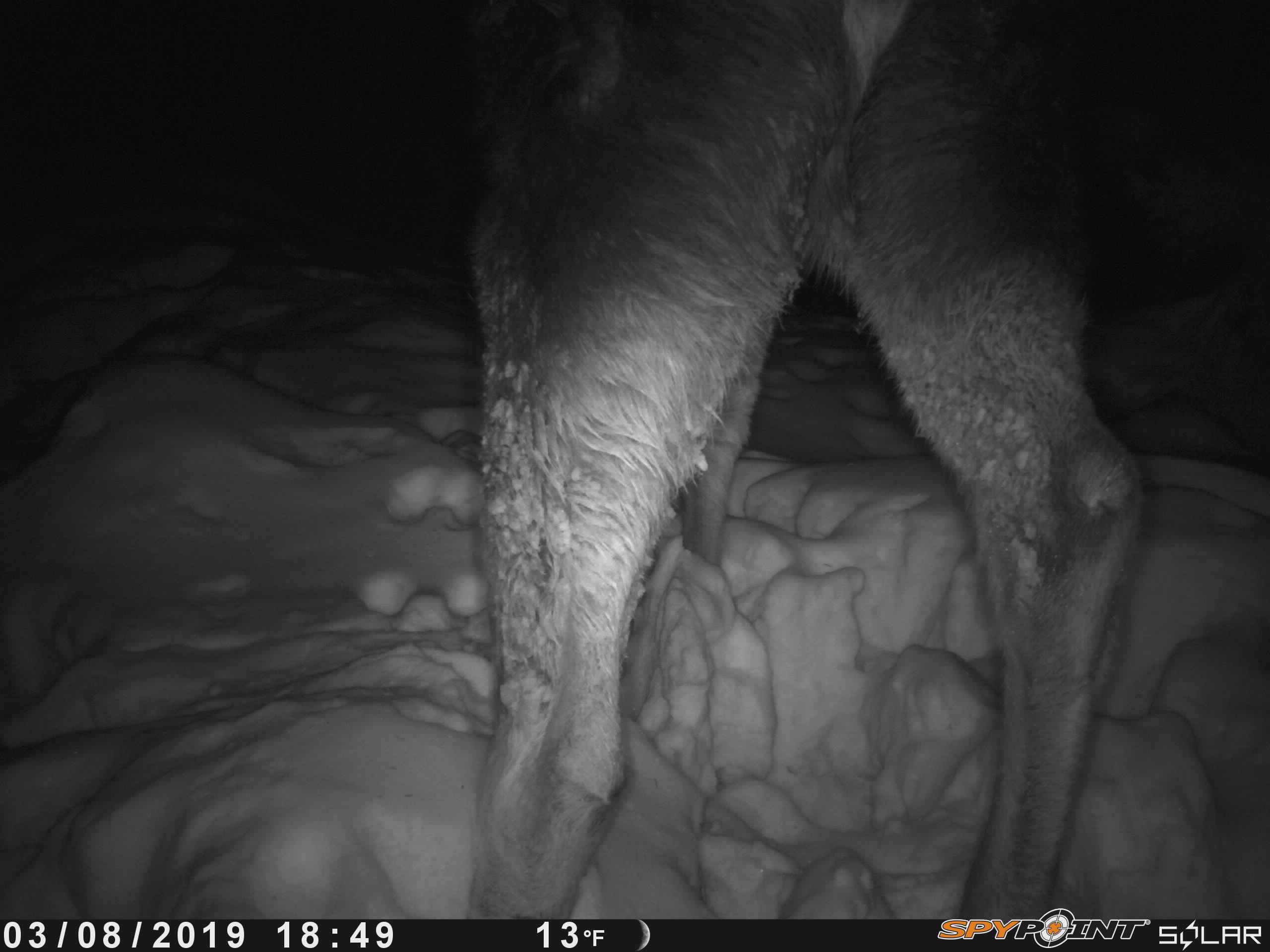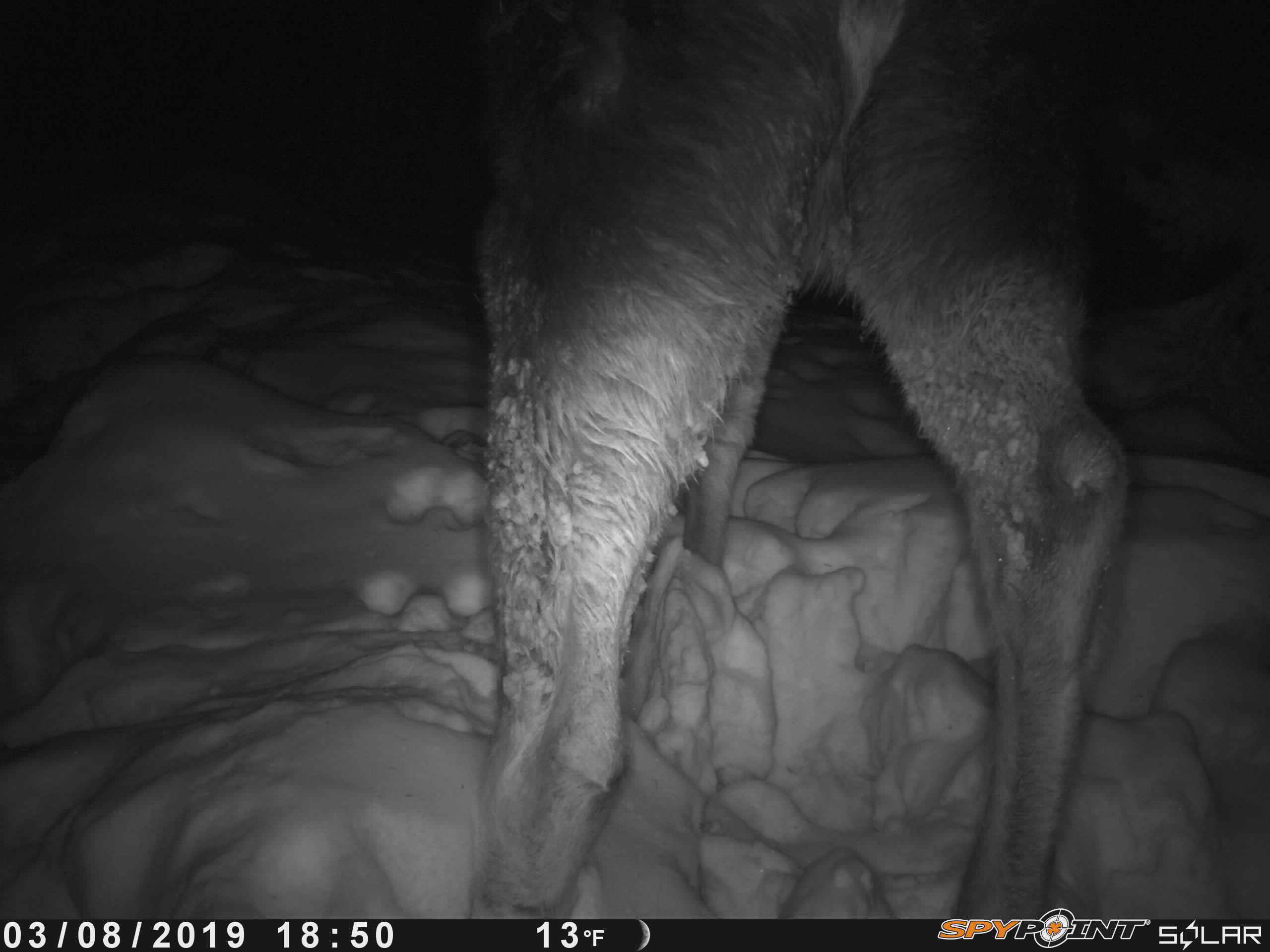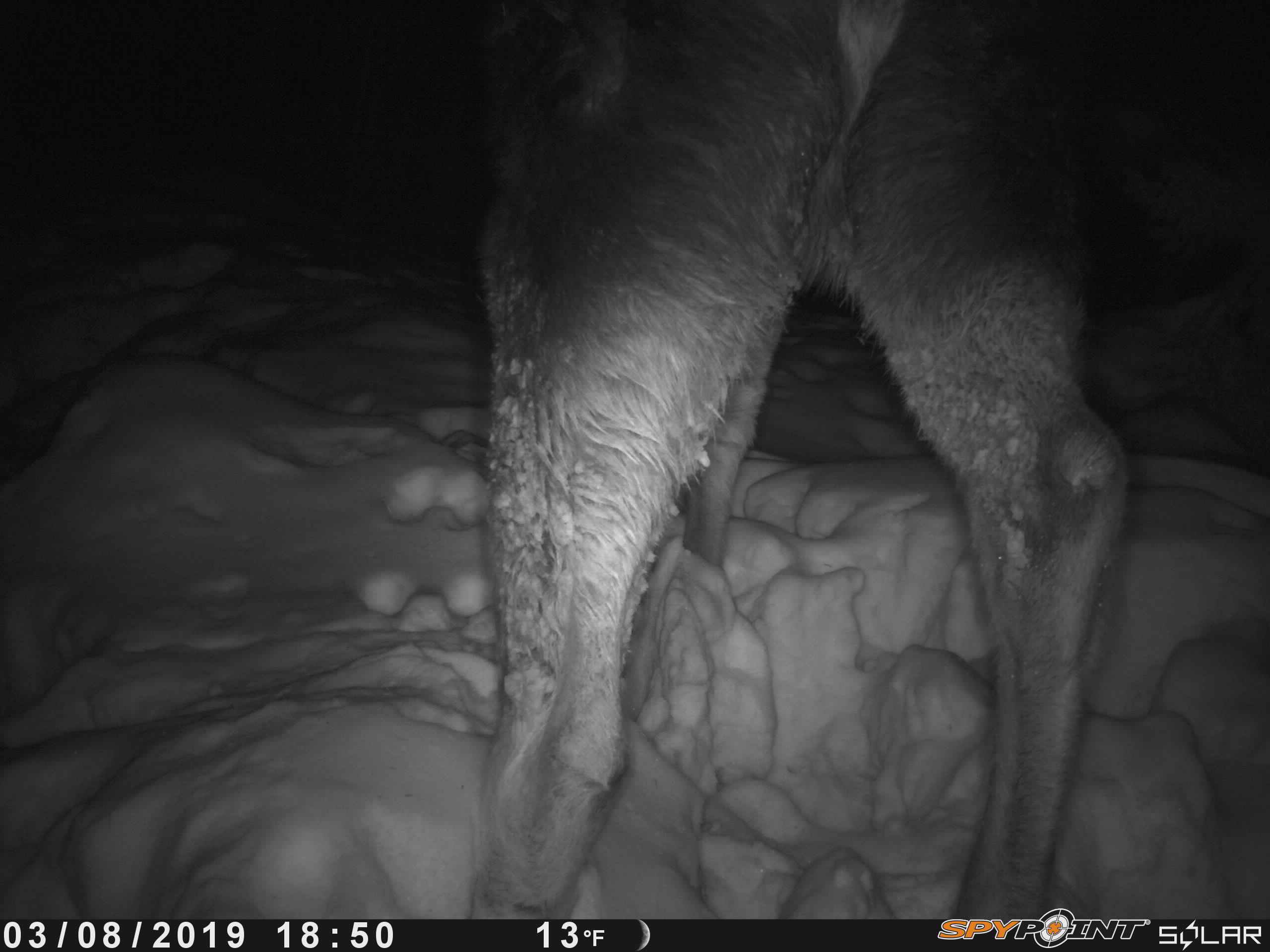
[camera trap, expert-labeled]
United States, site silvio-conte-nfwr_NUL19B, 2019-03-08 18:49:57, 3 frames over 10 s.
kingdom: Animalia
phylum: Chordata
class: Mammalia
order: Artiodactyla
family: Cervidae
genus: Alces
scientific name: Alces alces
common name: moose